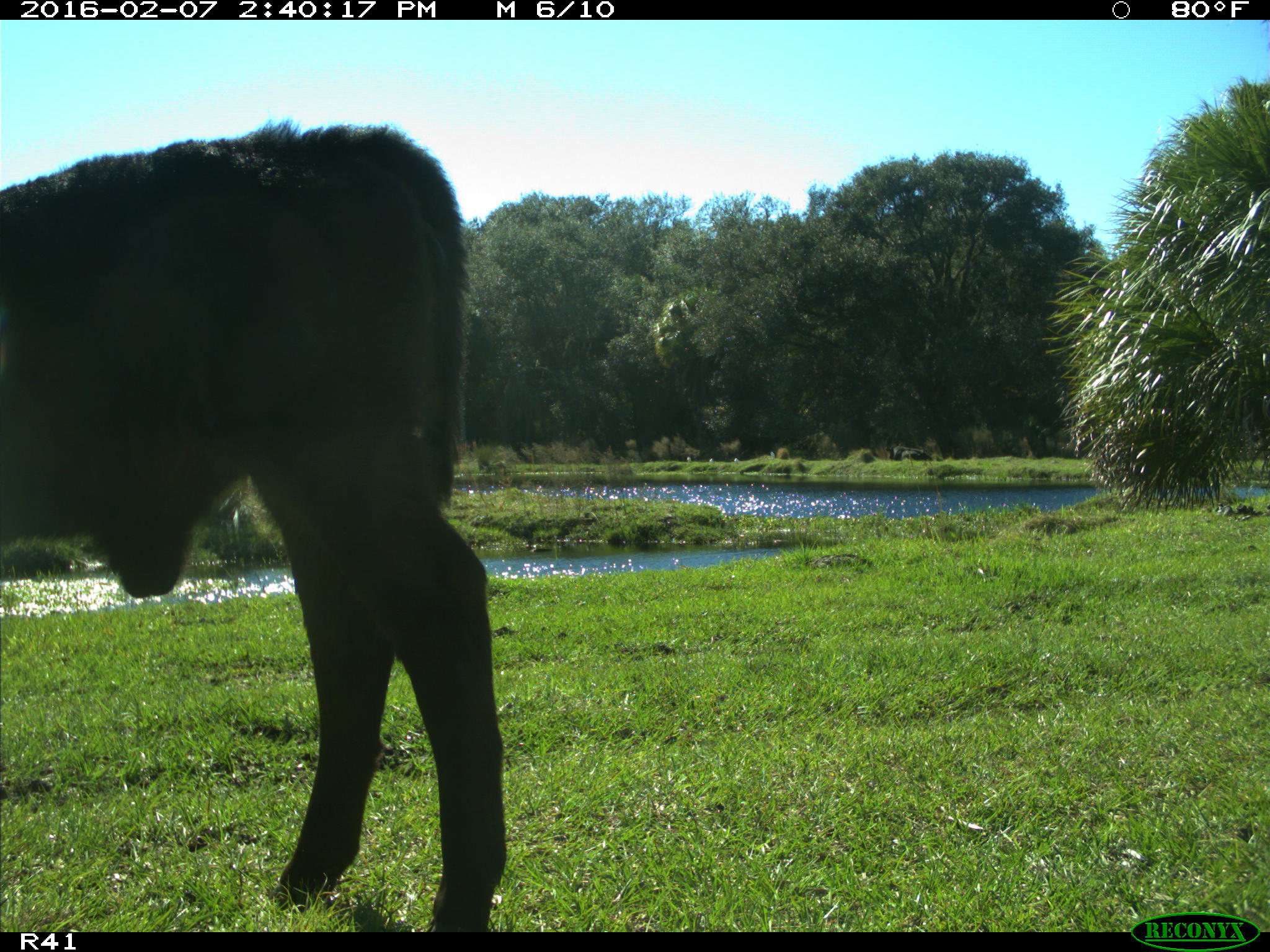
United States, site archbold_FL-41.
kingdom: Animalia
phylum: Chordata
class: Mammalia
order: Artiodactyla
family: Bovidae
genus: Bos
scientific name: Bos taurus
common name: domestic cow